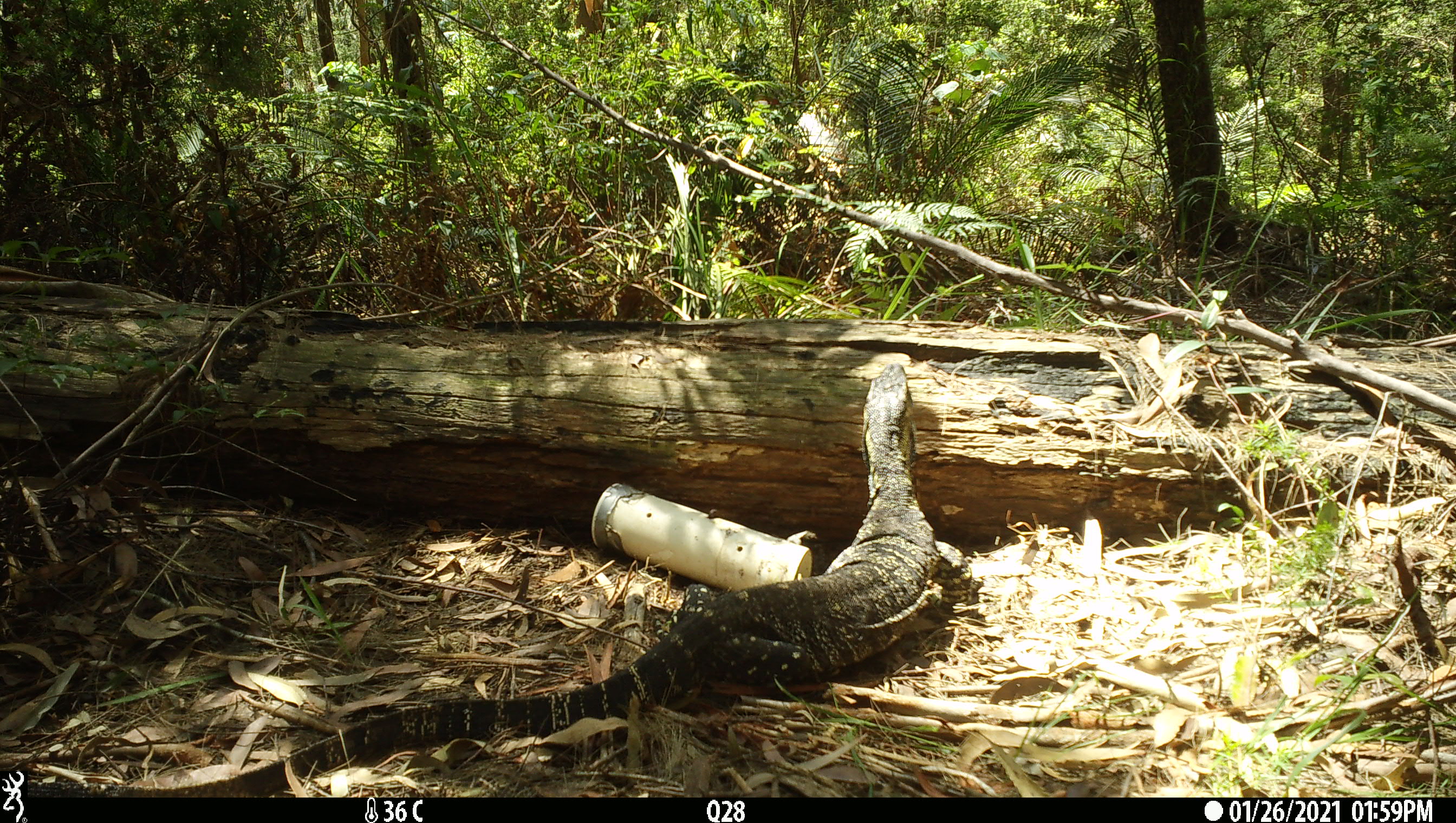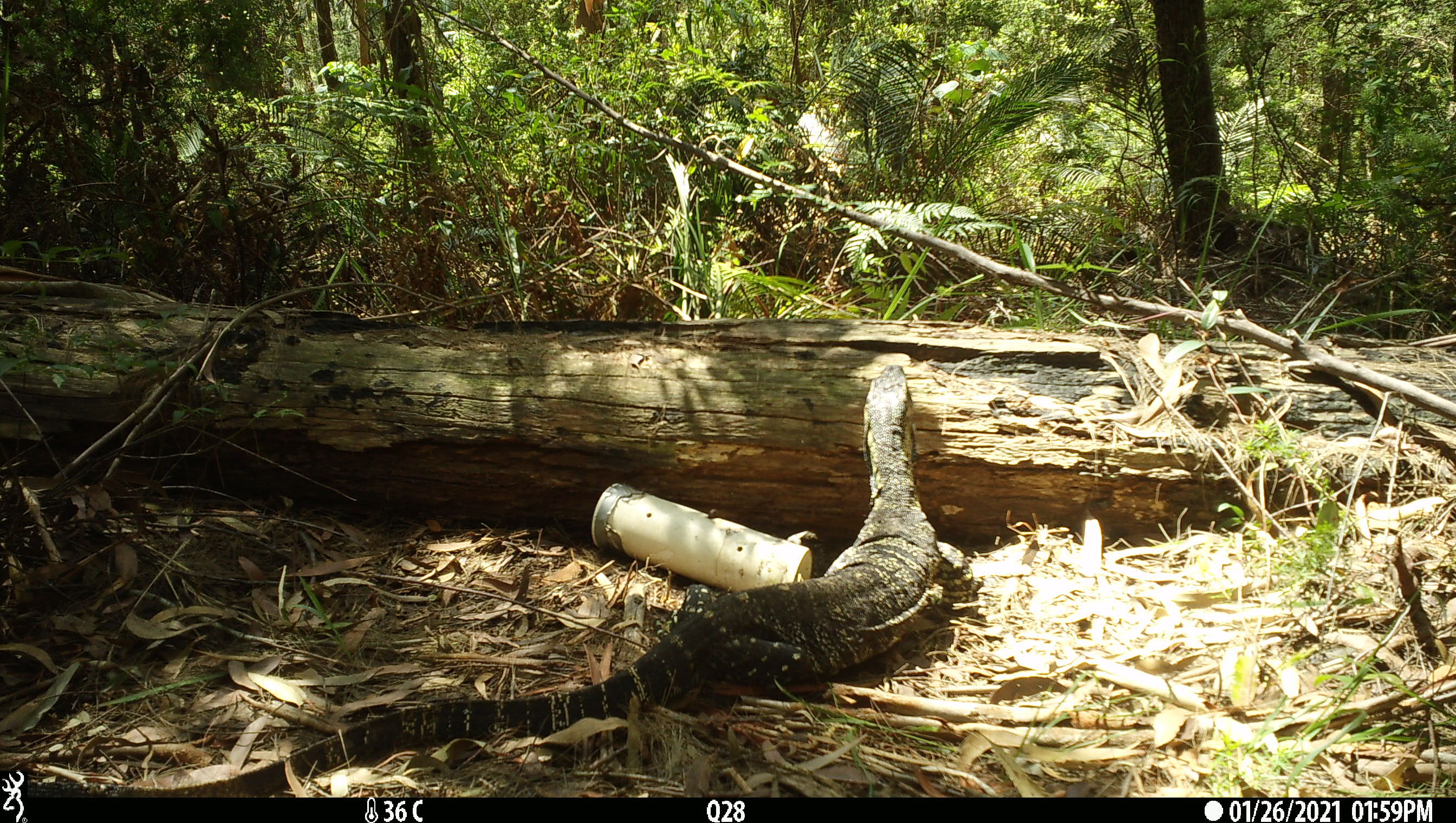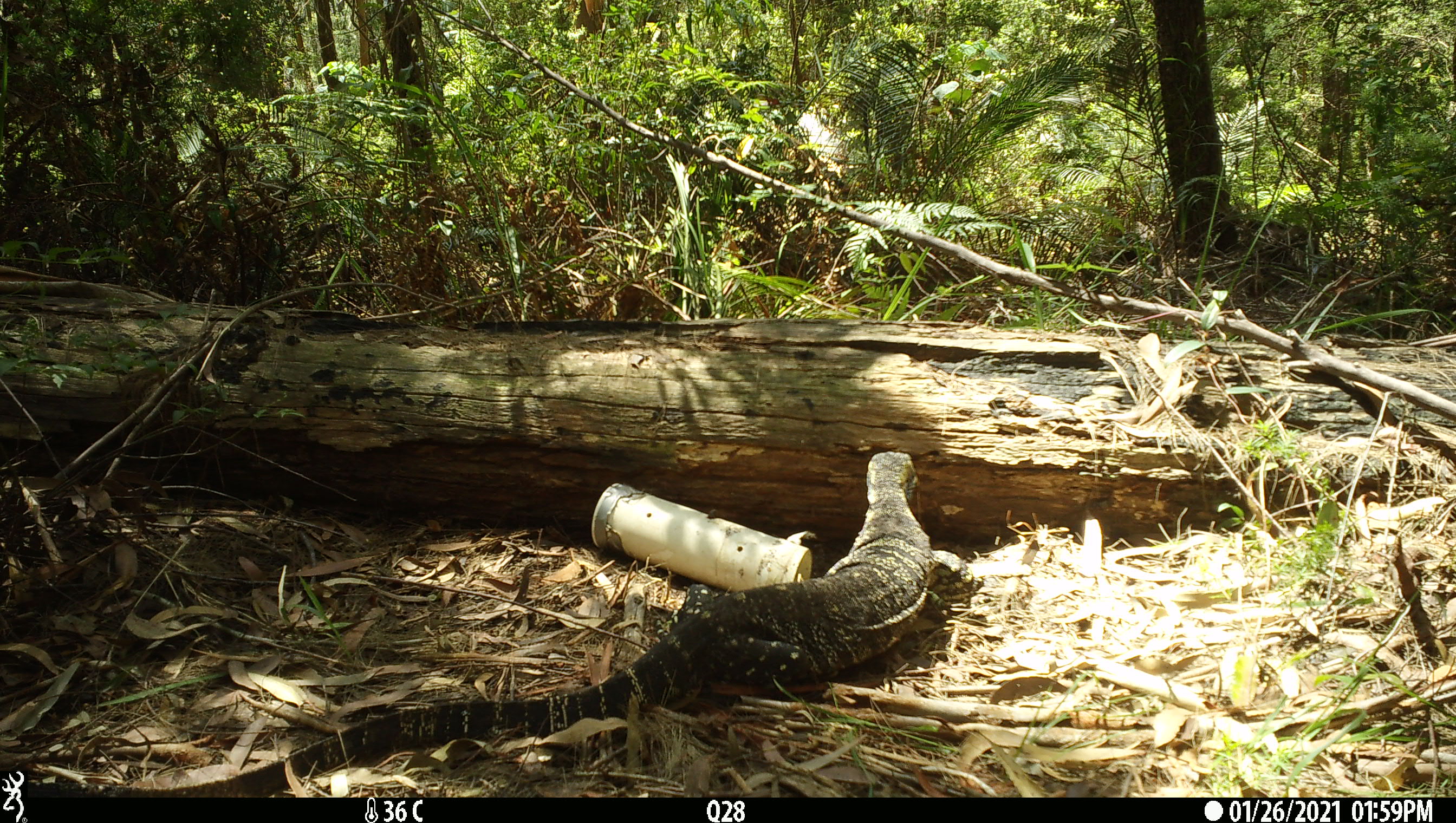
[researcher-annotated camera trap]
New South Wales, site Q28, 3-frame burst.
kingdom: Animalia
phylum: Chordata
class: Reptilia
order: Squamata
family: Varanidae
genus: Varanus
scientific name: Varanus varius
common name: lace monitor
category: goanna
Goanna (lace monitor) (Varanus varius).